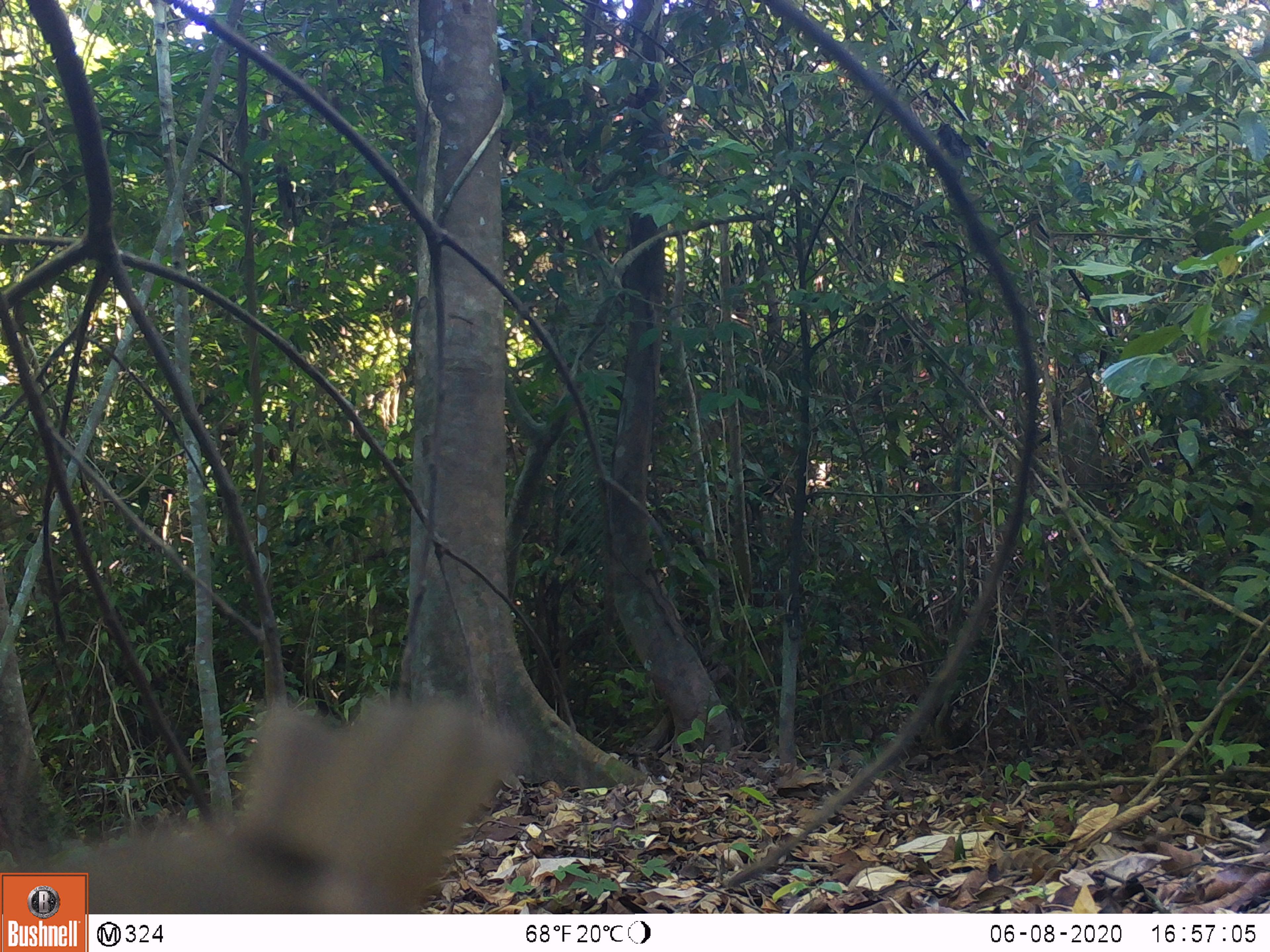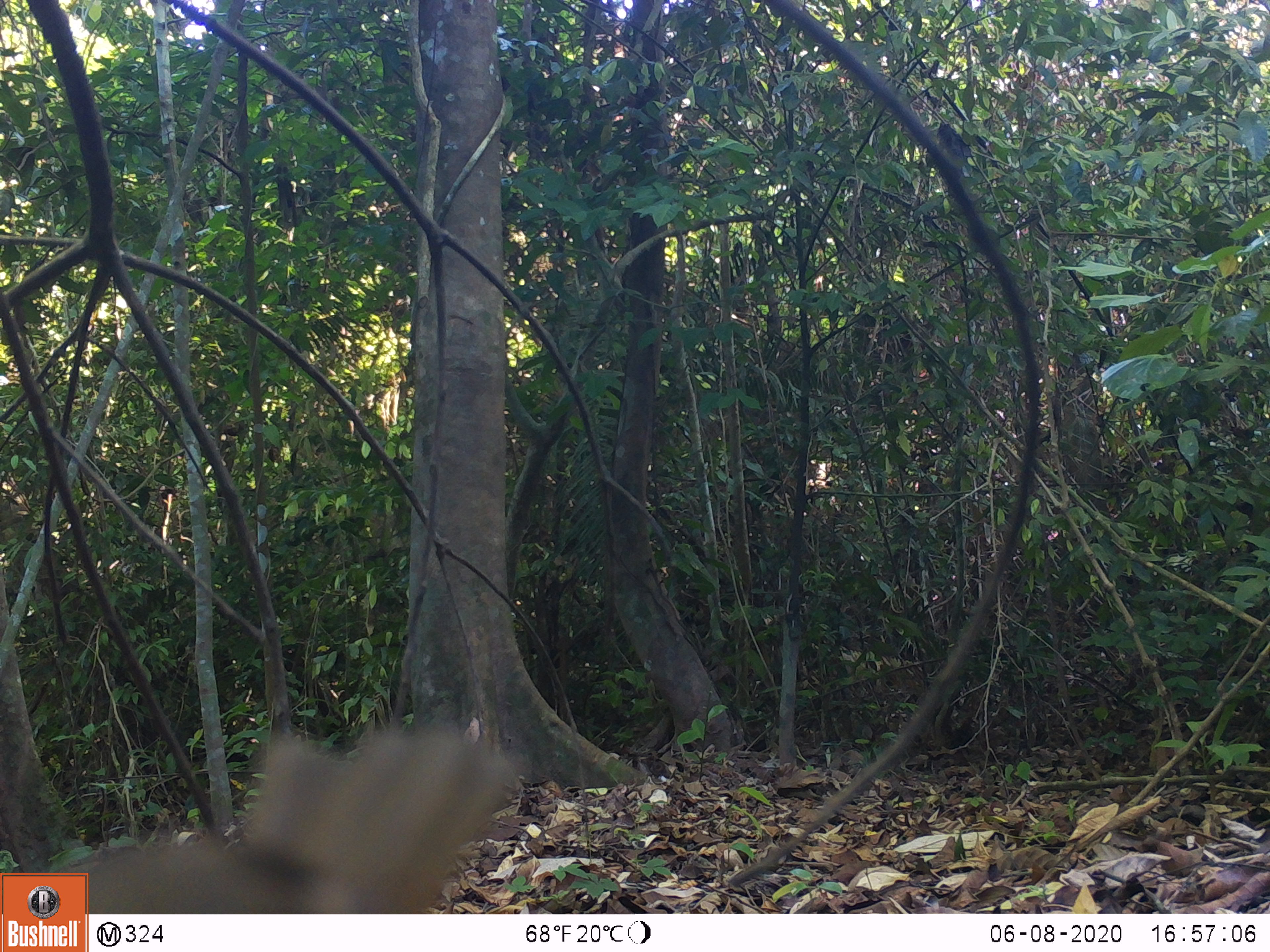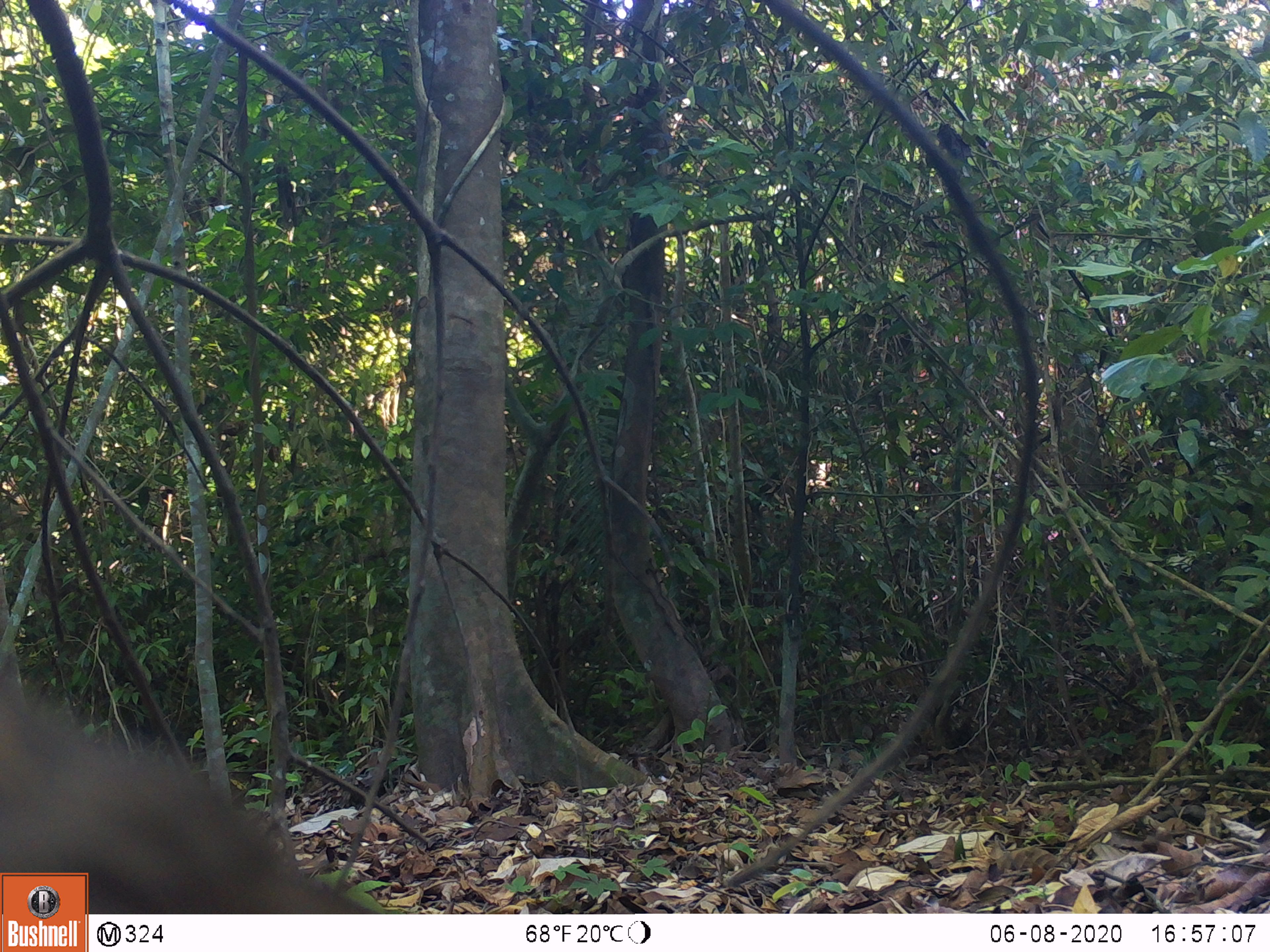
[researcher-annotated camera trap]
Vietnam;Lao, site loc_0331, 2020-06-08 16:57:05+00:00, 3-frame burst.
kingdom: Animalia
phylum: Chordata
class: Aves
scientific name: Aves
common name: bird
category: unidentified bird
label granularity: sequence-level